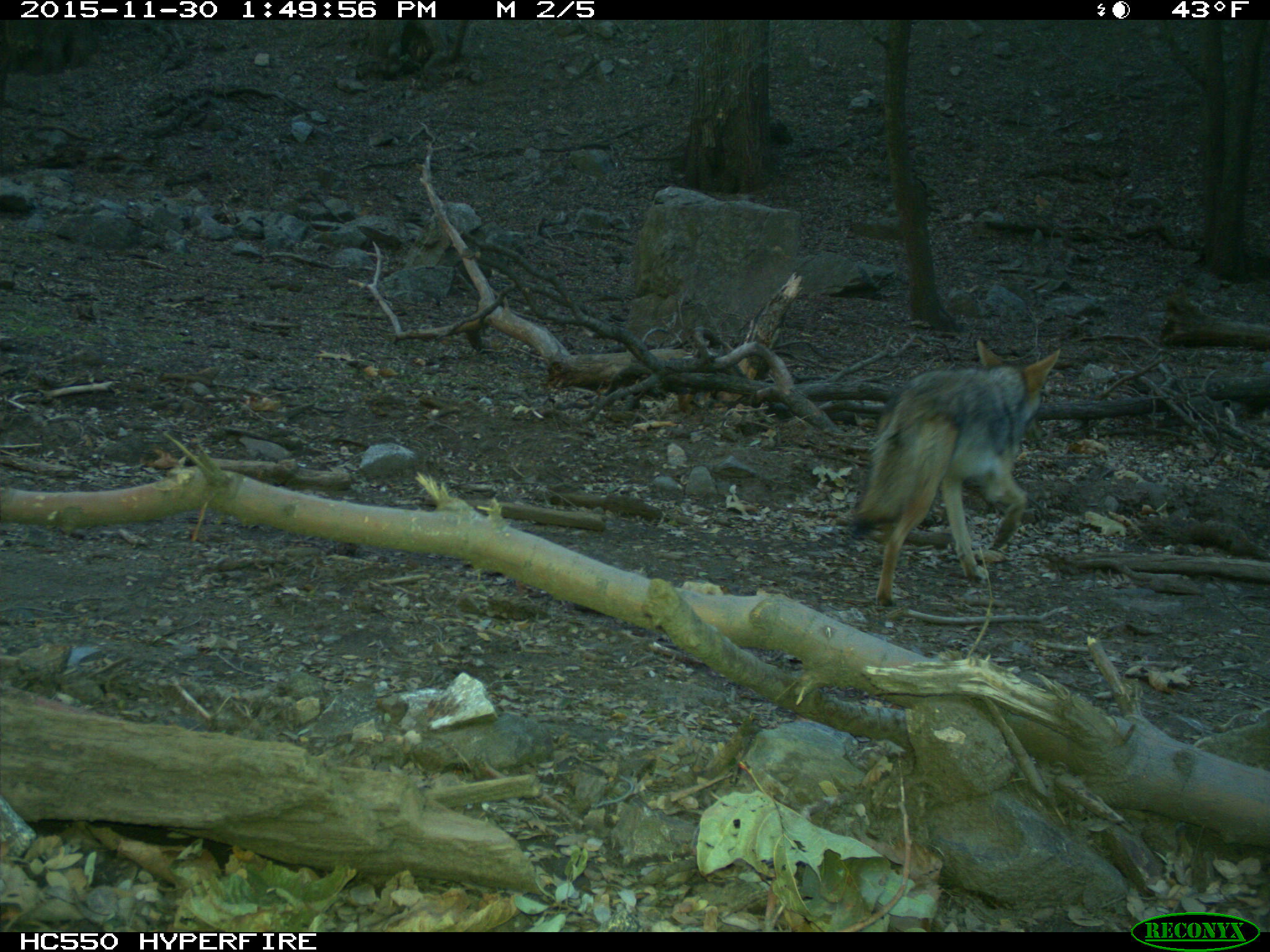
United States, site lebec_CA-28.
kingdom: Animalia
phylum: Chordata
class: Mammalia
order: Carnivora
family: Canidae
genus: Canis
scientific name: Canis latrans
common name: coyote